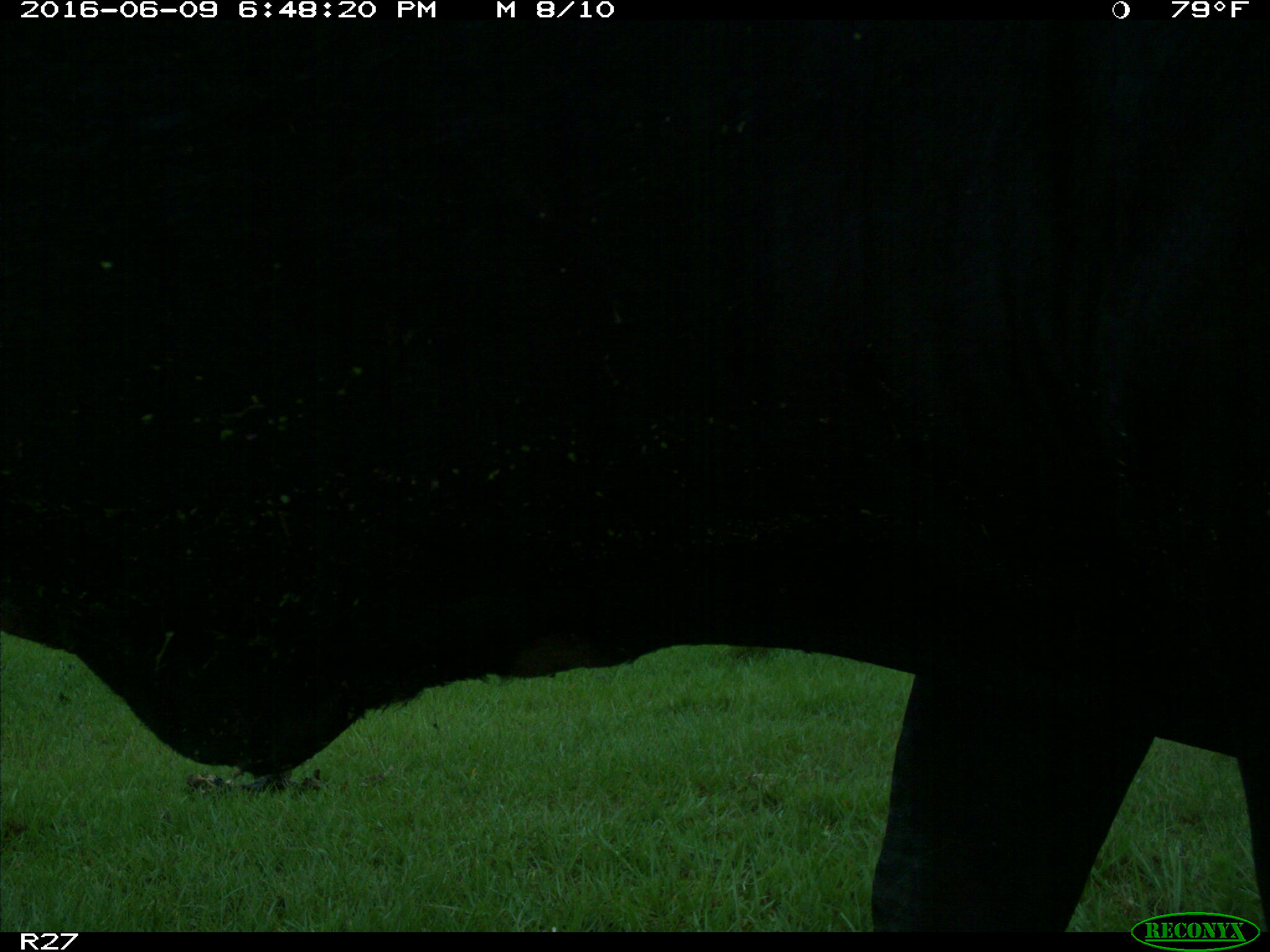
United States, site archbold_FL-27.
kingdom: Animalia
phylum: Chordata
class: Mammalia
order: Artiodactyla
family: Bovidae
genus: Bos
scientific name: Bos taurus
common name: domestic cow